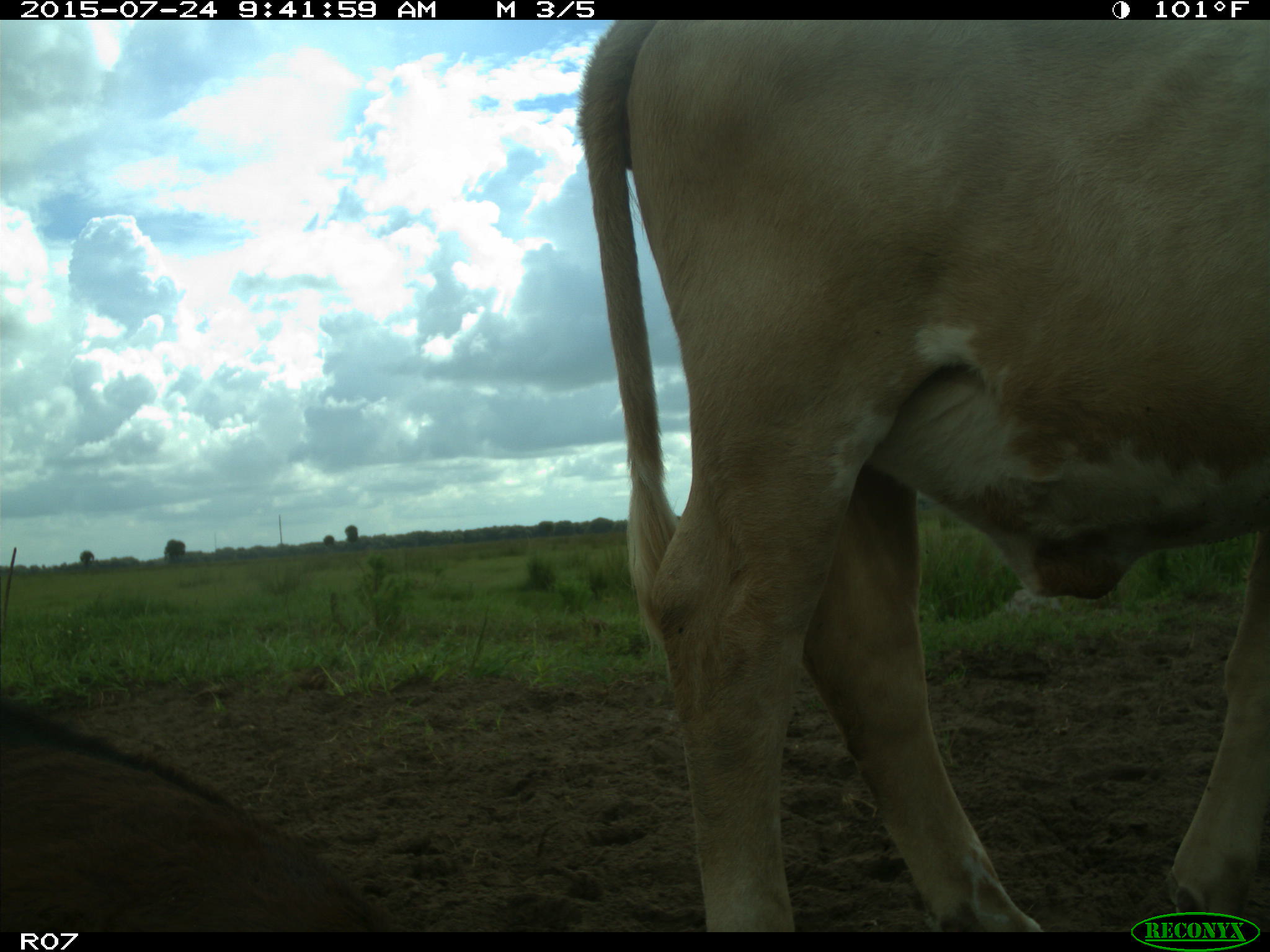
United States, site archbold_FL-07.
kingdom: Animalia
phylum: Chordata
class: Mammalia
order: Artiodactyla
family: Bovidae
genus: Bos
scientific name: Bos taurus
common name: domestic cow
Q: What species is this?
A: Bos taurus (domestic cow).